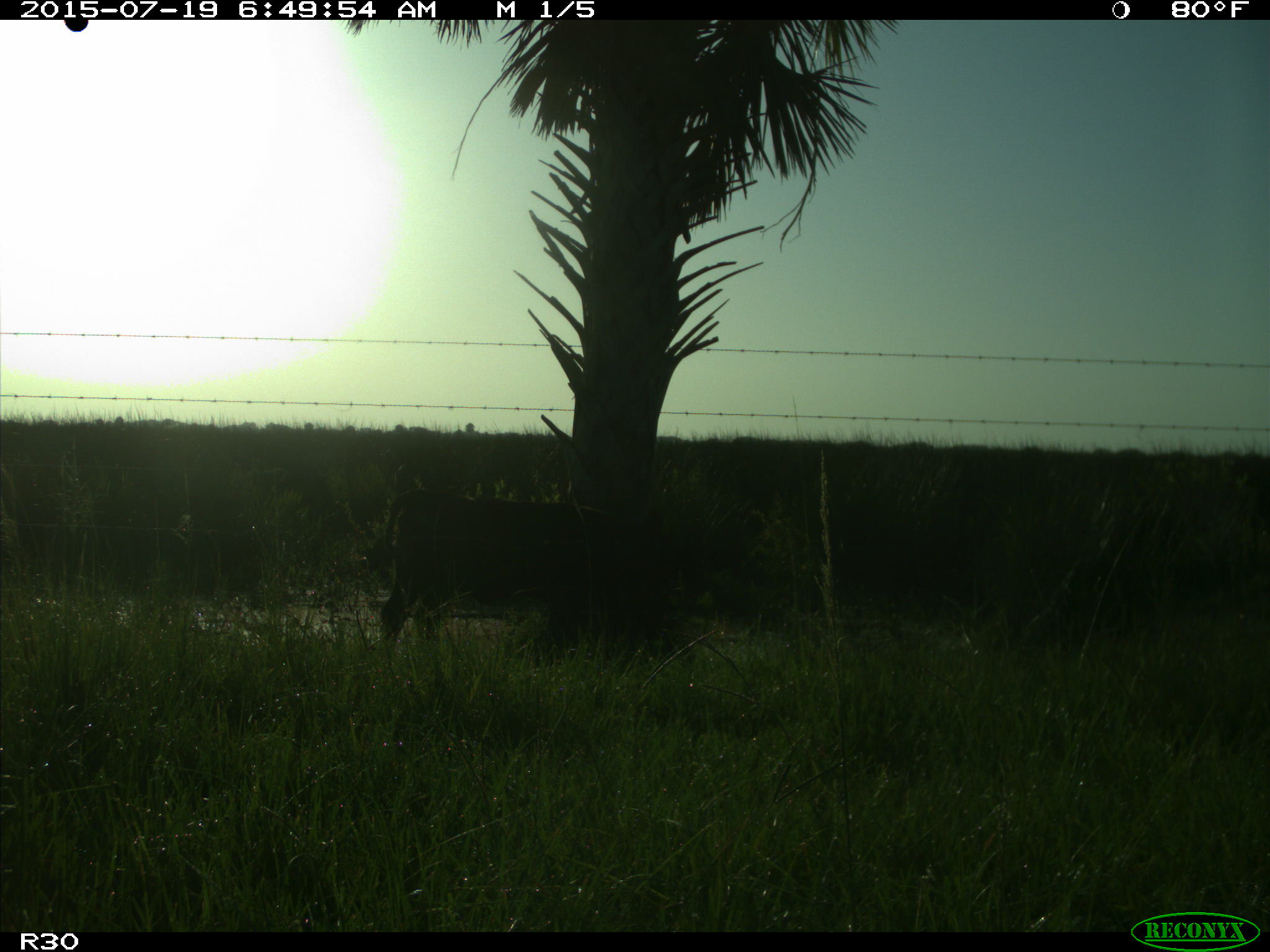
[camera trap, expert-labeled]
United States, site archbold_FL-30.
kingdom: Animalia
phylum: Chordata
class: Mammalia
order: Artiodactyla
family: Bovidae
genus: Bos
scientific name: Bos taurus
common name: domestic cow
Bos taurus (domestic cow).